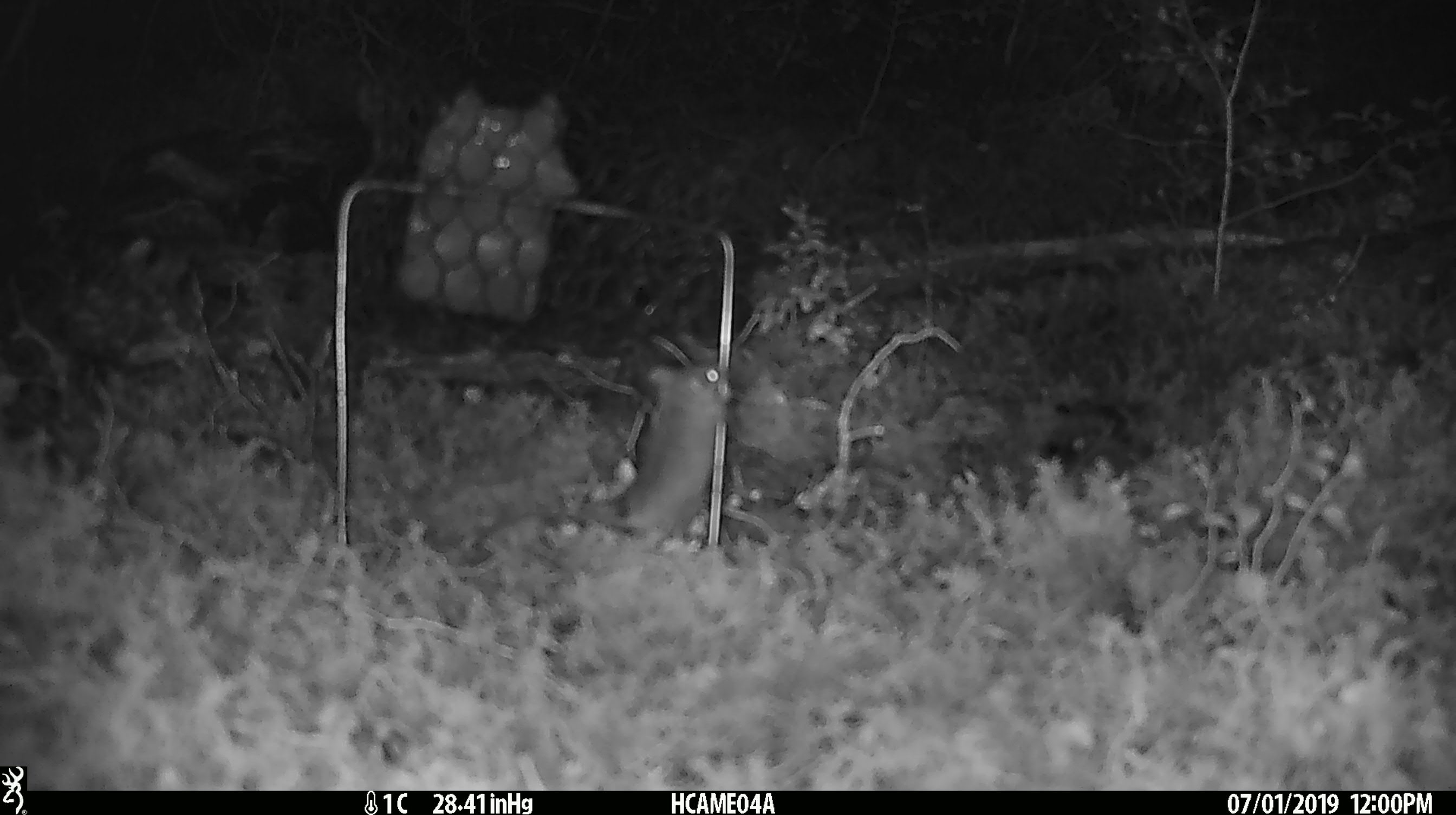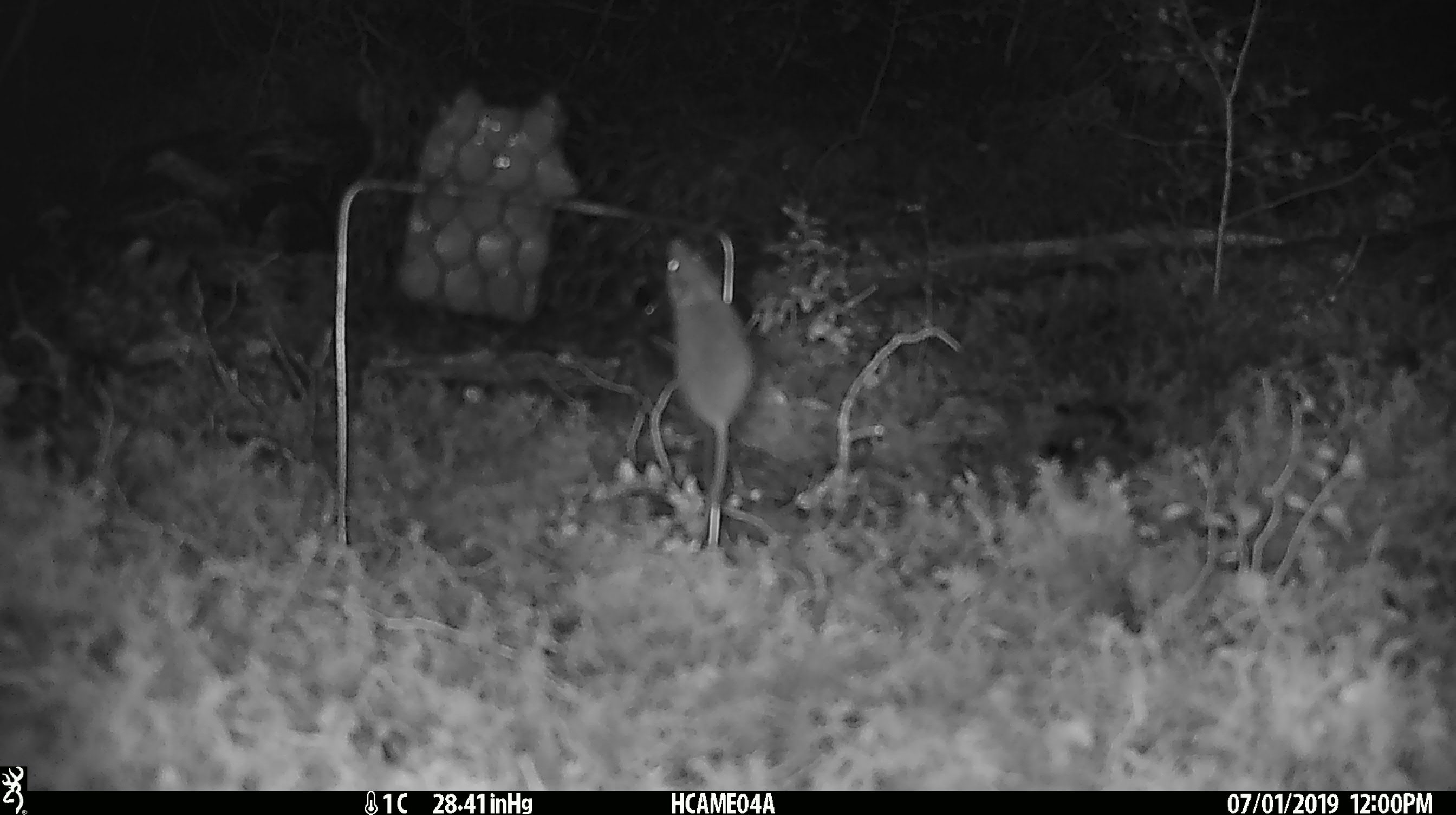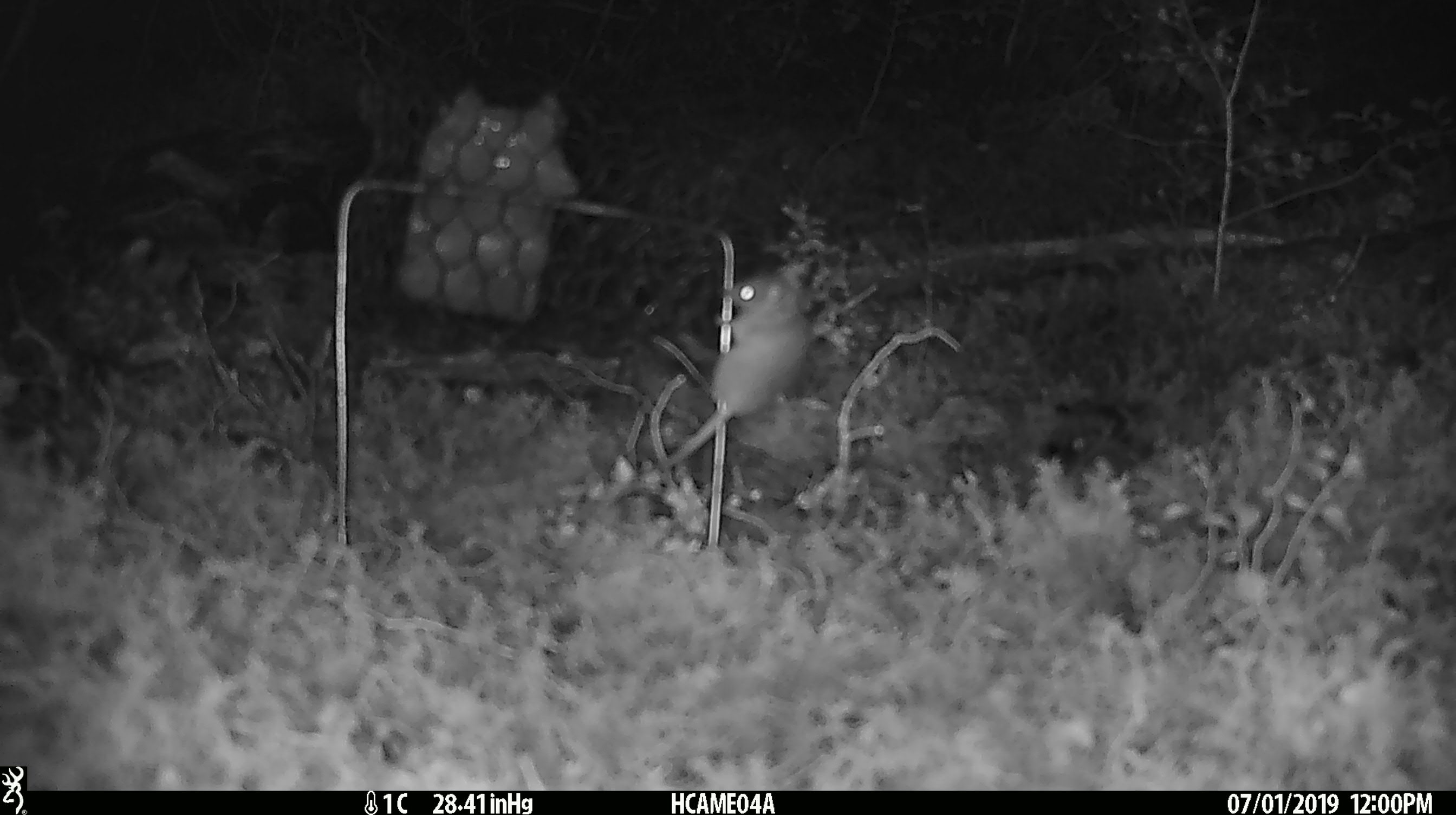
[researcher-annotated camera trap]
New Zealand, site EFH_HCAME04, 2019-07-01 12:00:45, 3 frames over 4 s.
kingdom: Animalia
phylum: Chordata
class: Mammalia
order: Rodentia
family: Muridae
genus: Mus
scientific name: Mus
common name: mouse